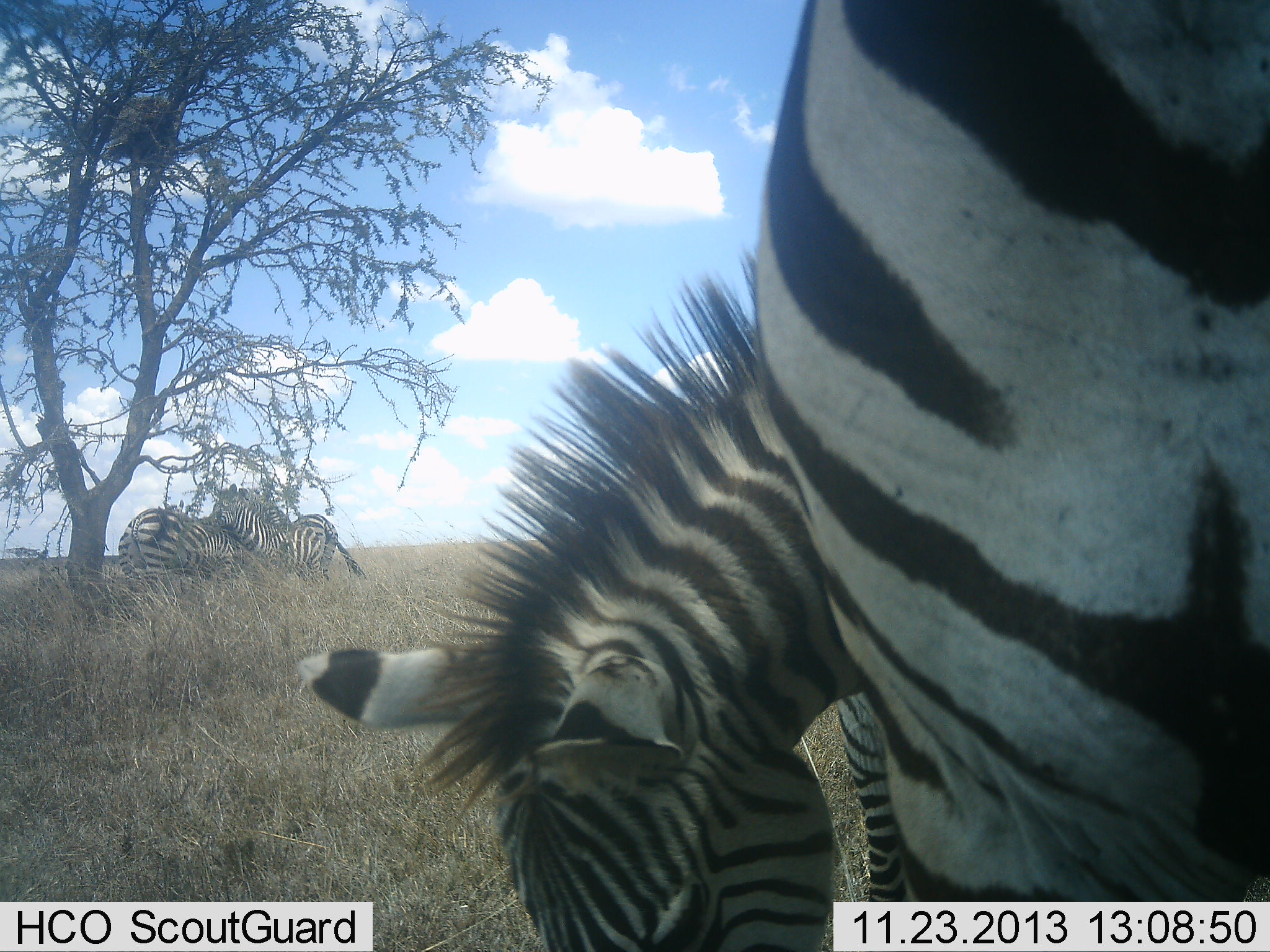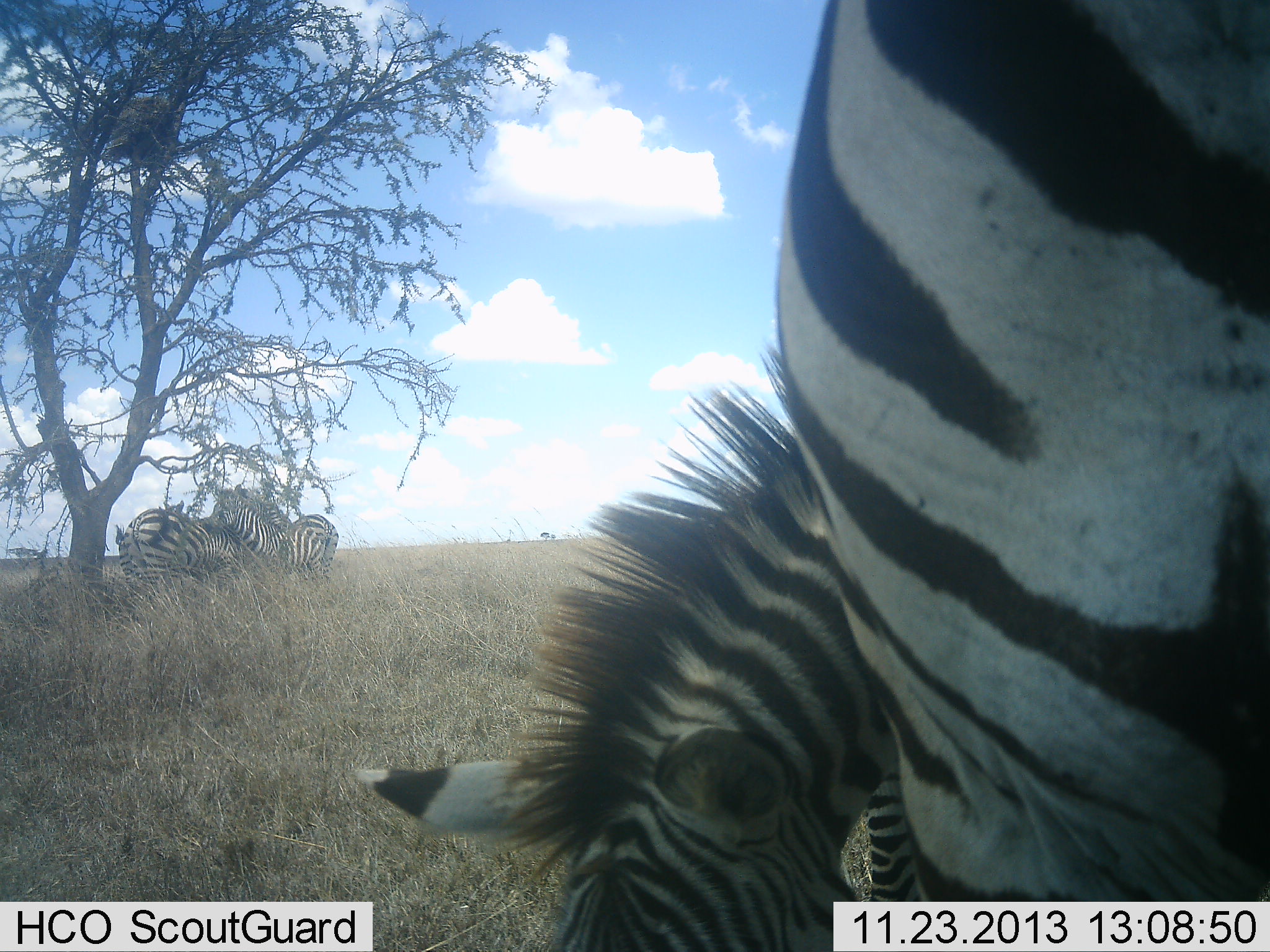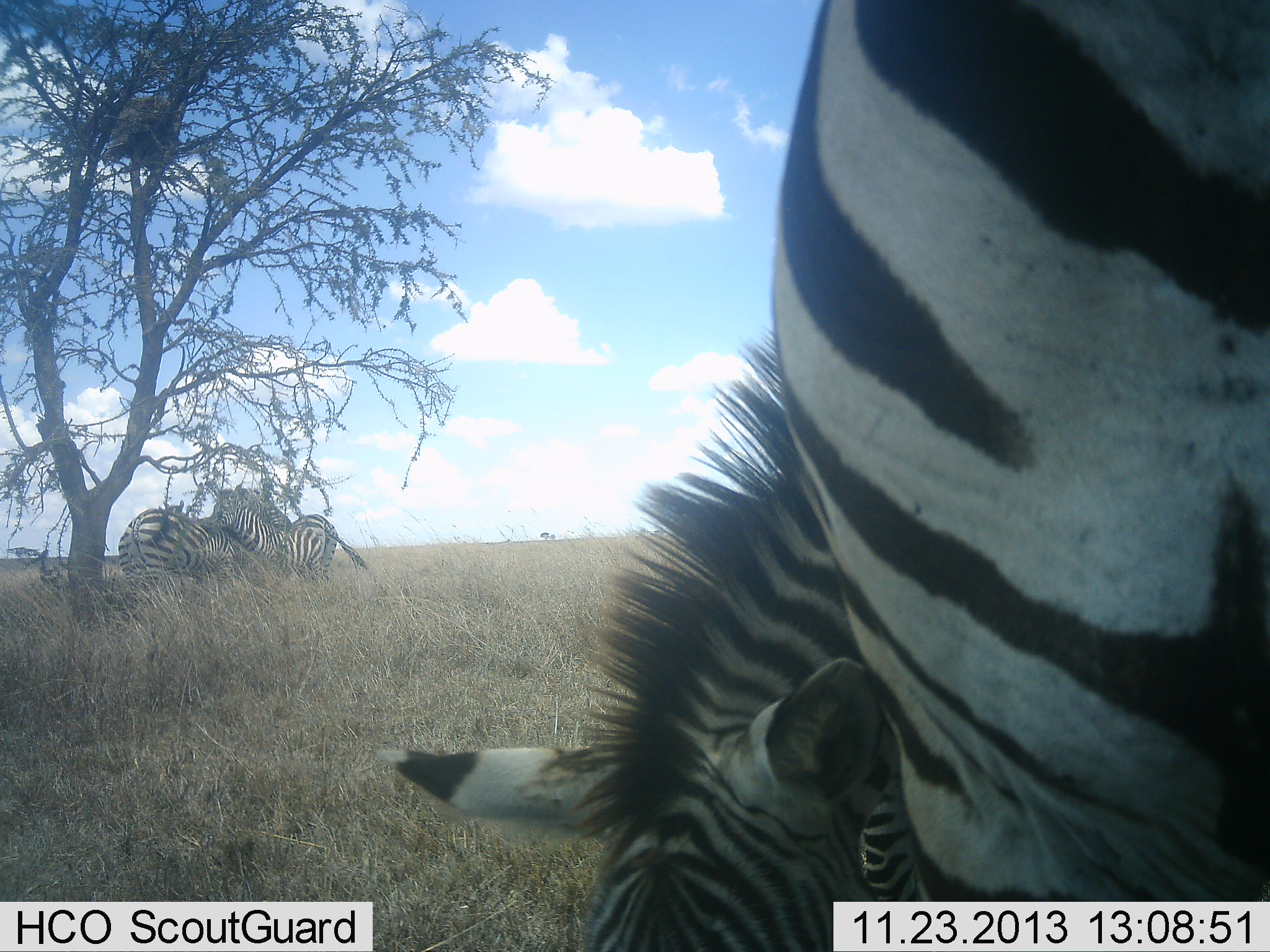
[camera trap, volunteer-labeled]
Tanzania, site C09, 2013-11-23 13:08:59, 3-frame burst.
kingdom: Animalia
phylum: Chordata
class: Mammalia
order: Perissodactyla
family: Equidae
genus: Equus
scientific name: Equus quagga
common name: plains zebra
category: zebra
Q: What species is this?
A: Zebra (plains zebra) (Equus quagga).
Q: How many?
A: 4.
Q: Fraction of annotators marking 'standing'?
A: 90%.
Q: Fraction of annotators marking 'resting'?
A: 0%.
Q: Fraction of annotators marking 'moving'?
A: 0%.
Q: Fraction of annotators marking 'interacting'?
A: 20%.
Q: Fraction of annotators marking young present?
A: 20%.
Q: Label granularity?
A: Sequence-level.